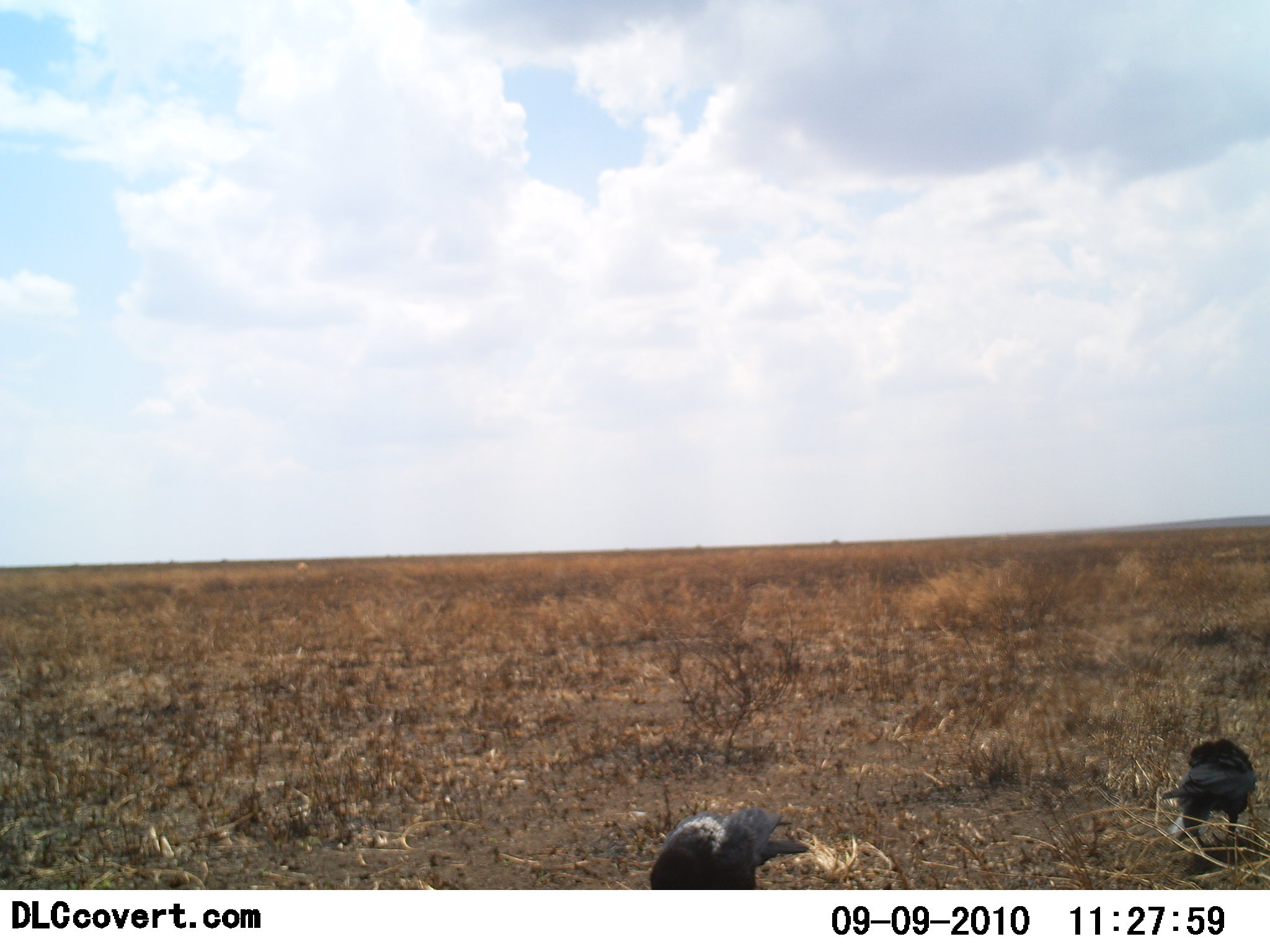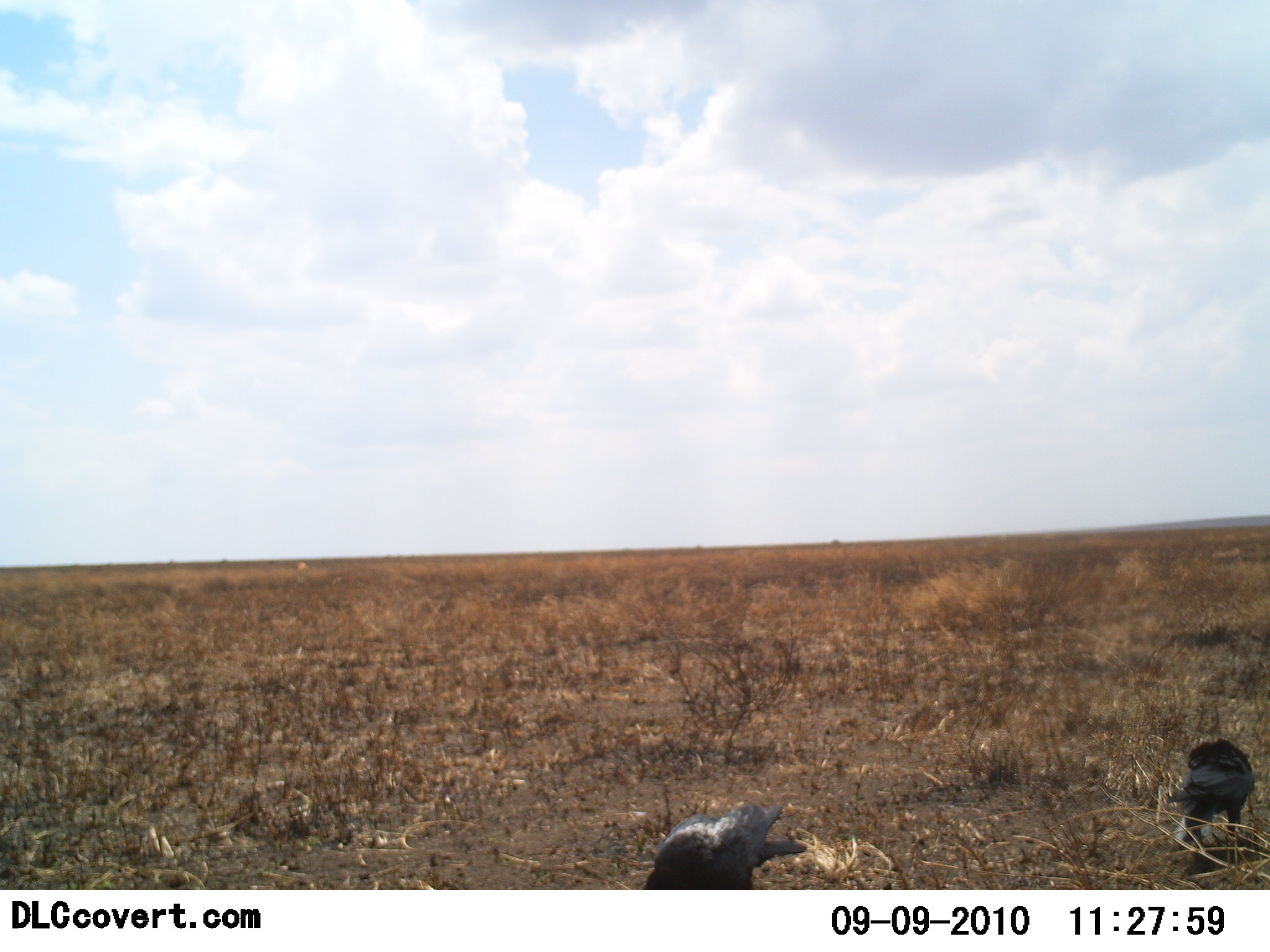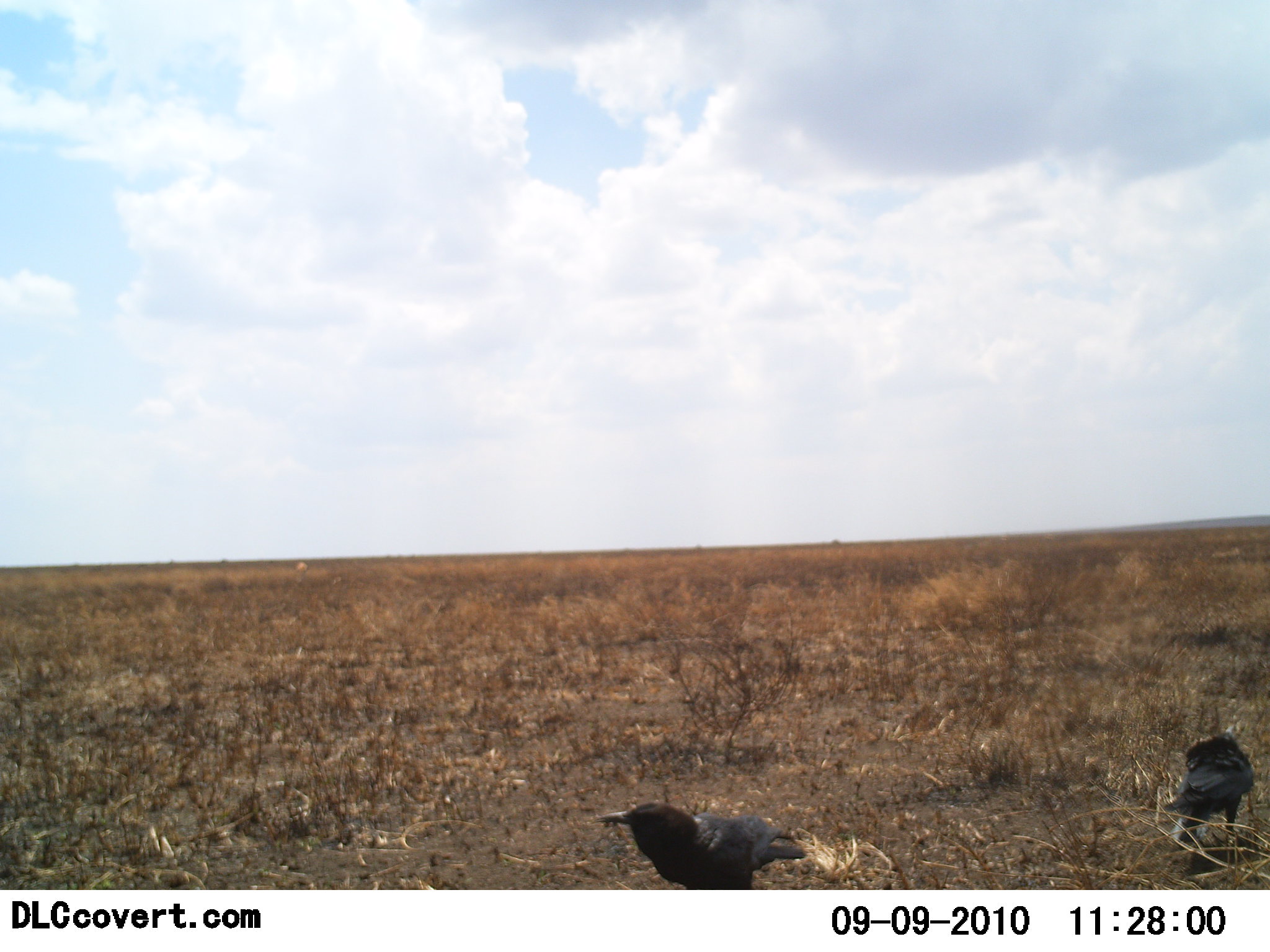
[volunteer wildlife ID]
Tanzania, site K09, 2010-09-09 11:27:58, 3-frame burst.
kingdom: Animalia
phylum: Chordata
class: Aves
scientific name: Aves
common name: bird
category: otherbird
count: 2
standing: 47%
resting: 0%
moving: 13%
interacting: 0%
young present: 0%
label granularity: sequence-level